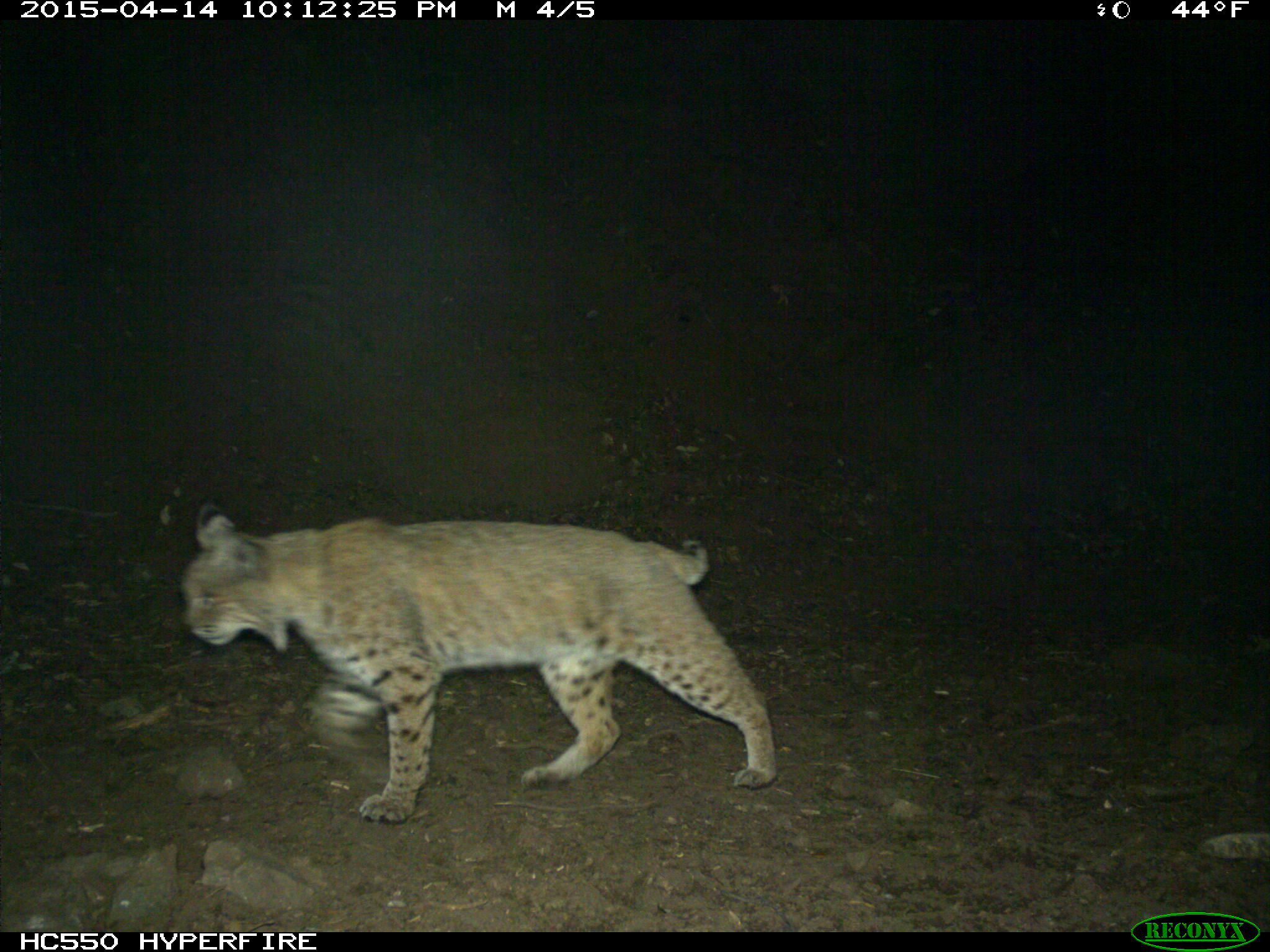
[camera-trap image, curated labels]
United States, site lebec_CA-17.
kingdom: Animalia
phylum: Chordata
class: Mammalia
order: Carnivora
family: Felidae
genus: Lynx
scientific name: Lynx rufus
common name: bobcat